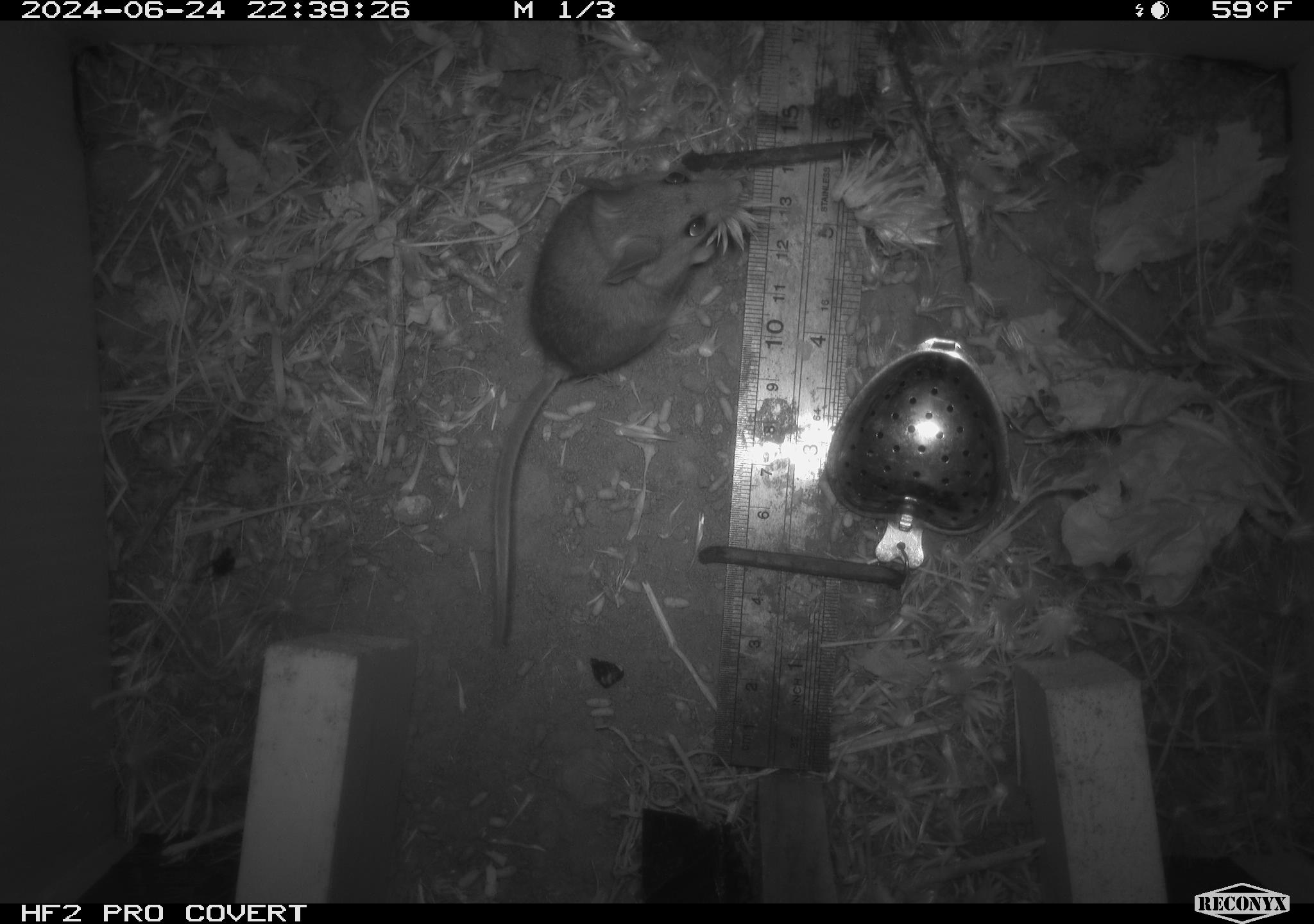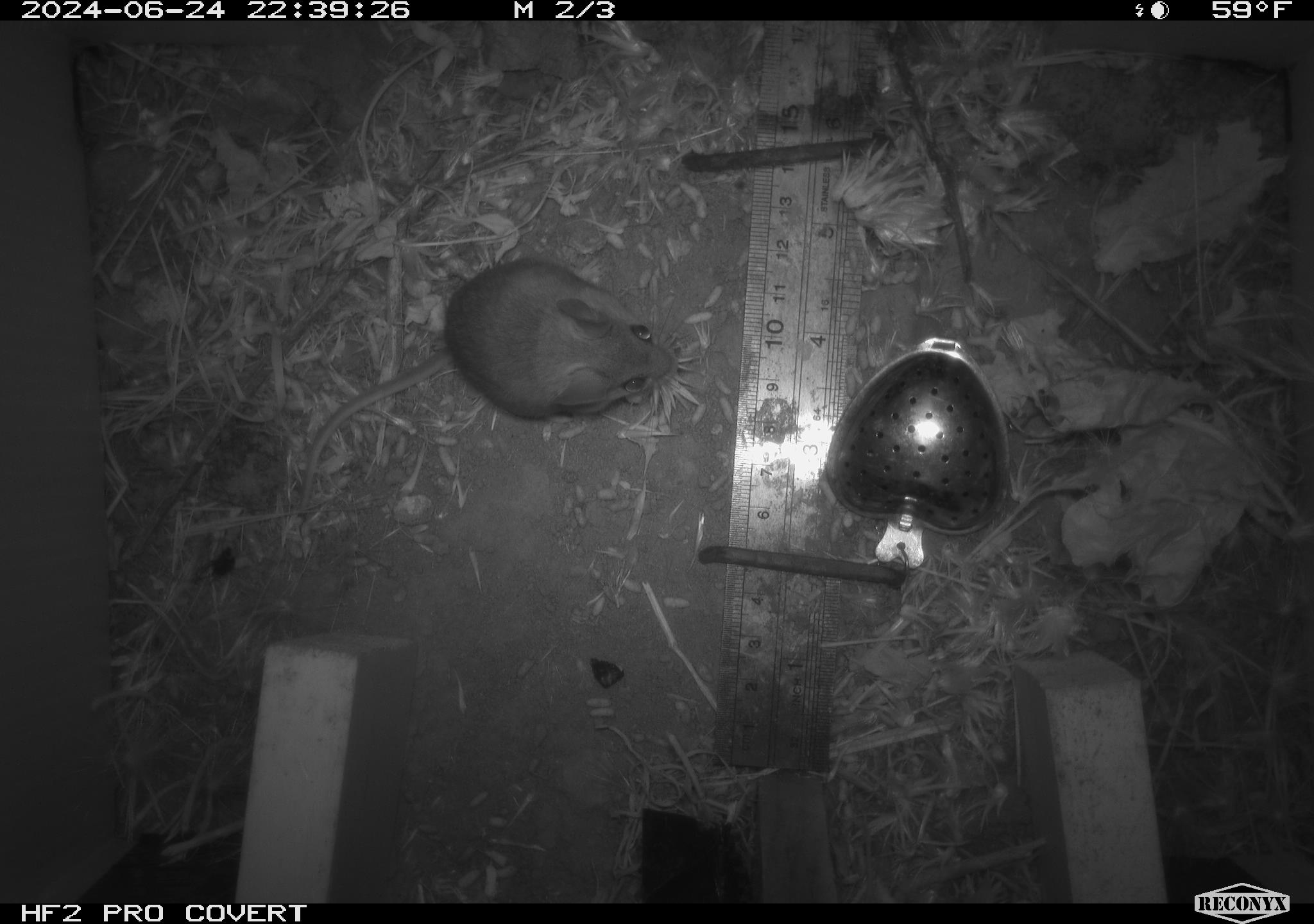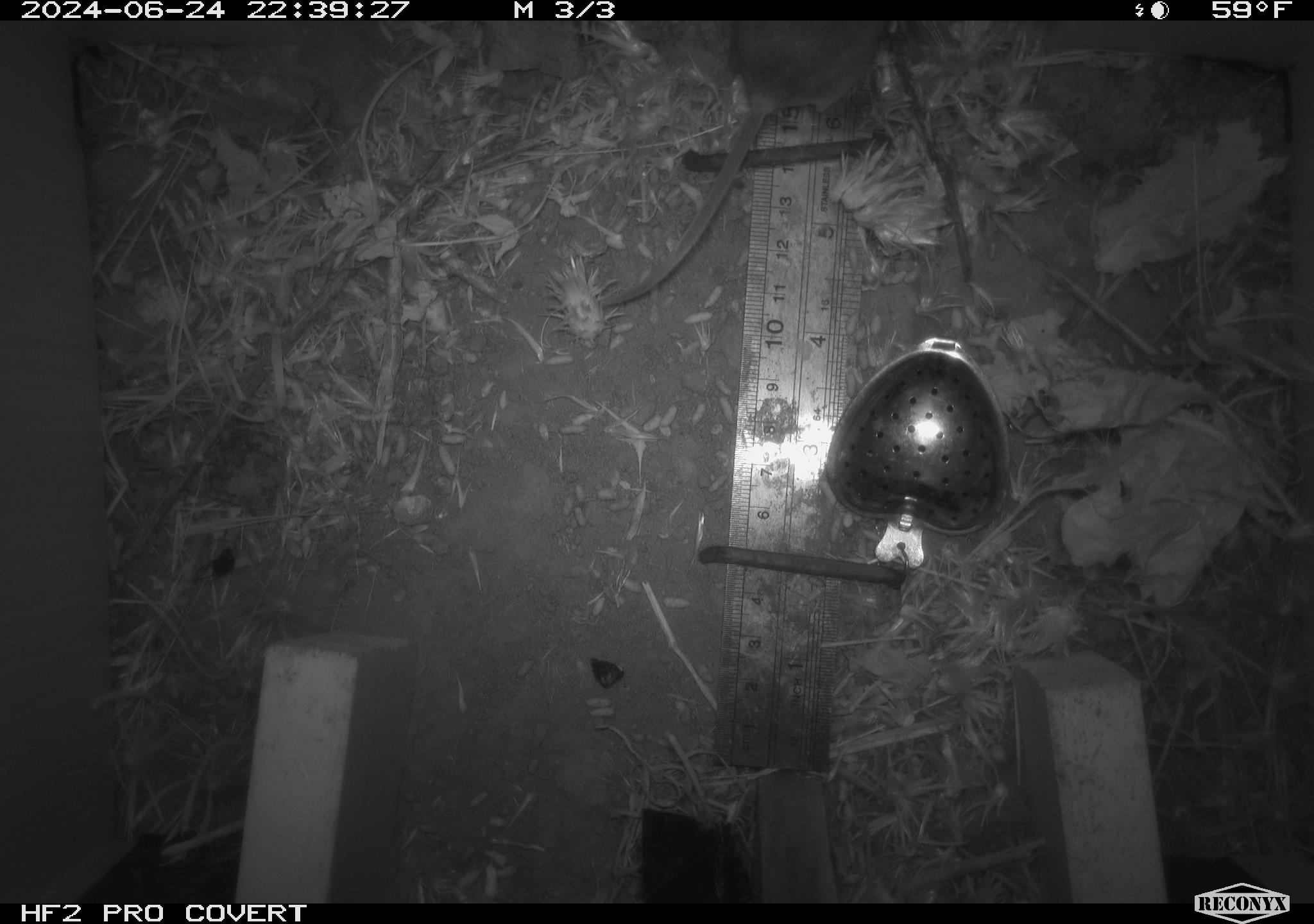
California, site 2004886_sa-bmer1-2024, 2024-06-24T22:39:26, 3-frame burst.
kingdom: Animalia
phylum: Chordata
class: Mammalia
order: Rodentia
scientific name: Rodentia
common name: mouse species